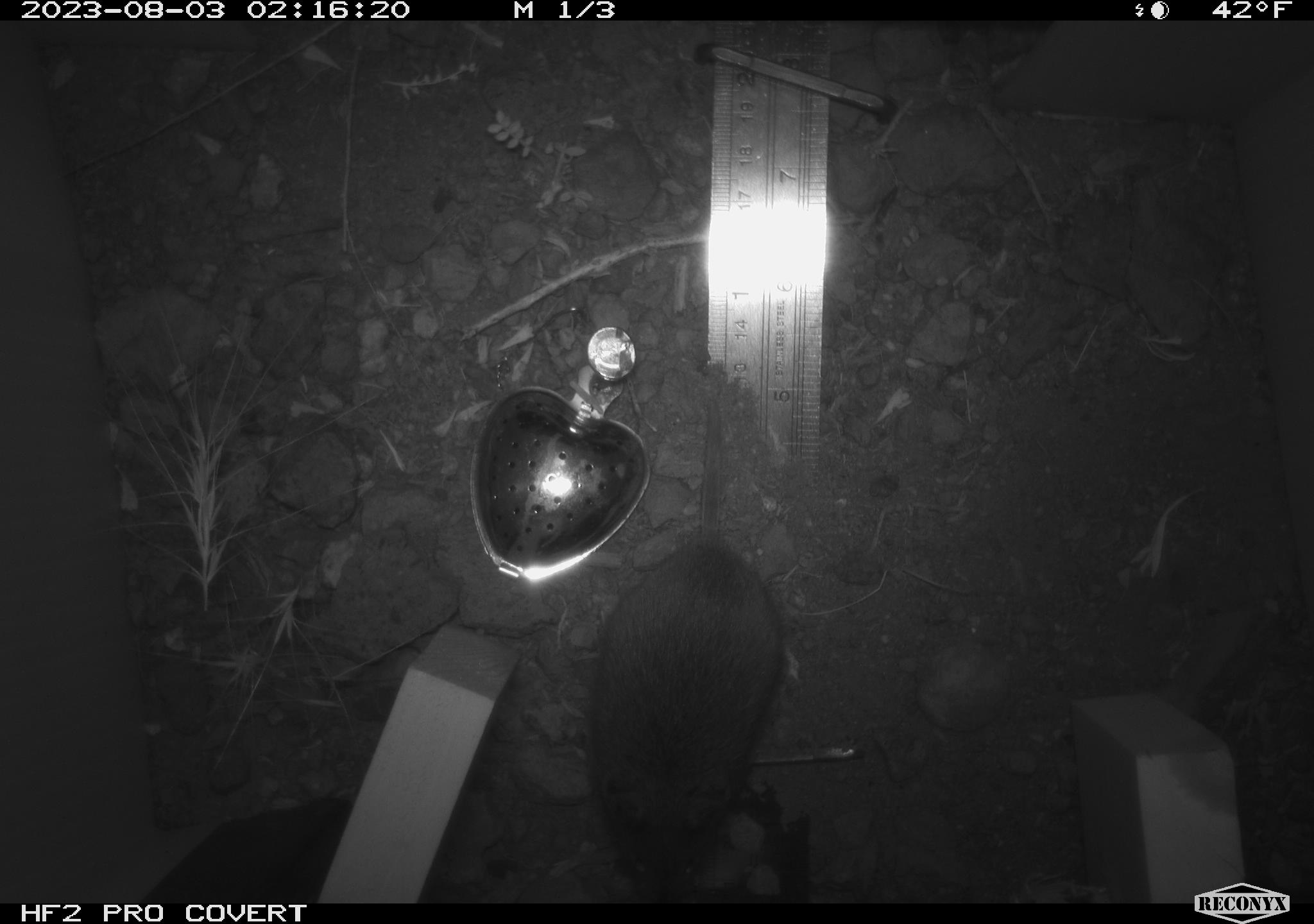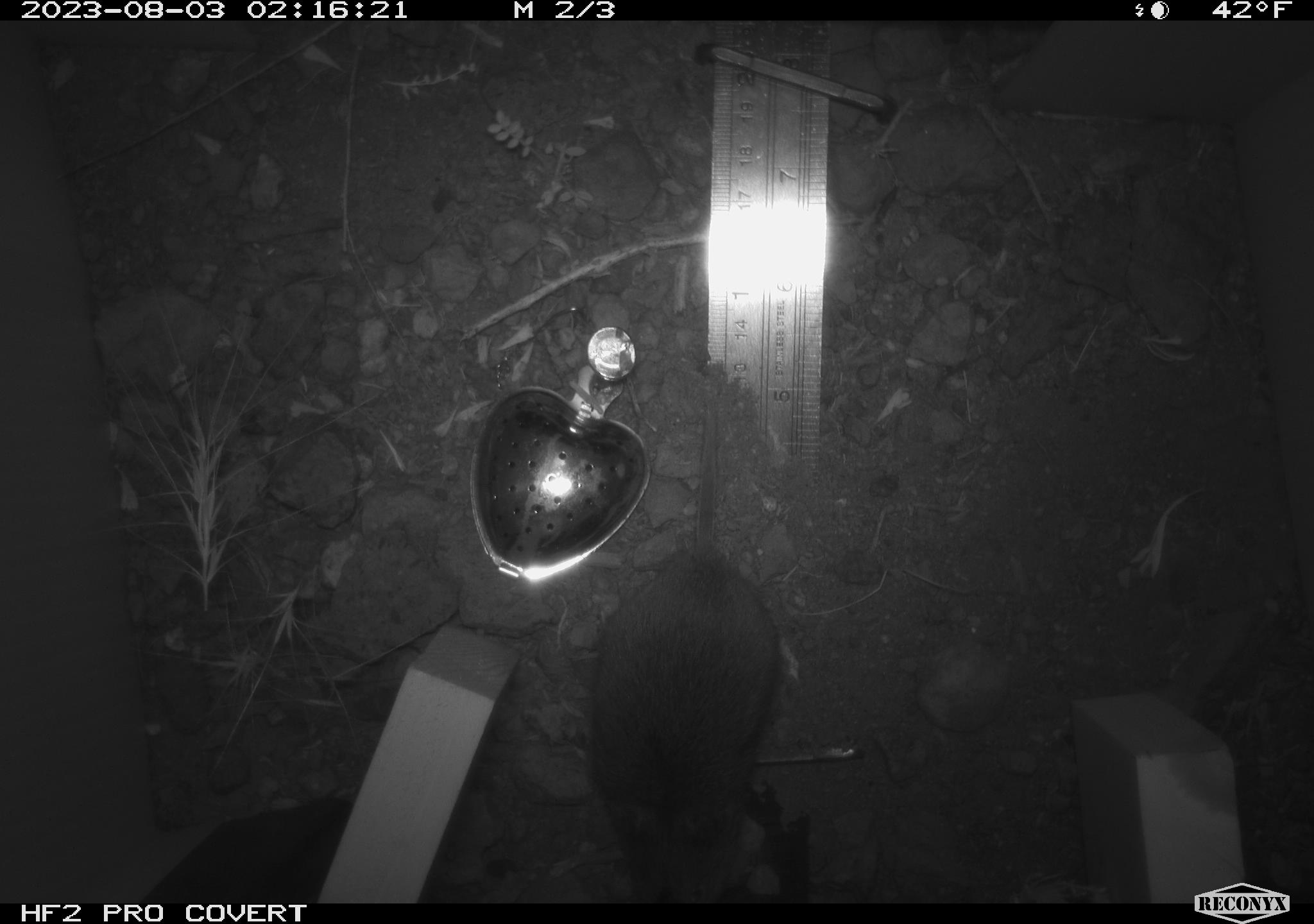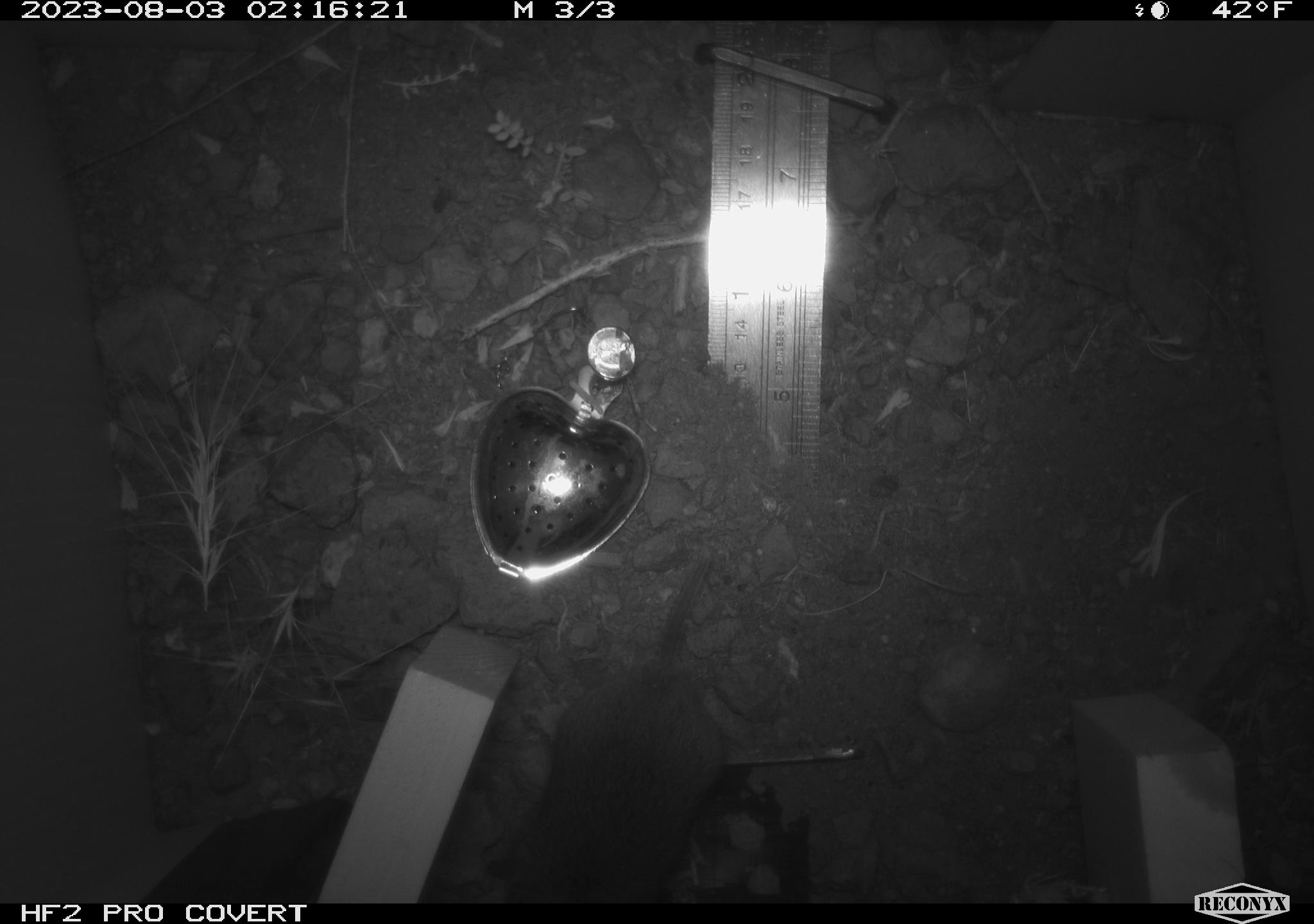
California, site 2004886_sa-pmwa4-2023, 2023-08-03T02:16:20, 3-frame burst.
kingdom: Animalia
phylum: Chordata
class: Mammalia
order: Rodentia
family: Cricetidae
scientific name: Cricetidae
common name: hamsters, voles, lemmings, and allies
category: cricetidae family